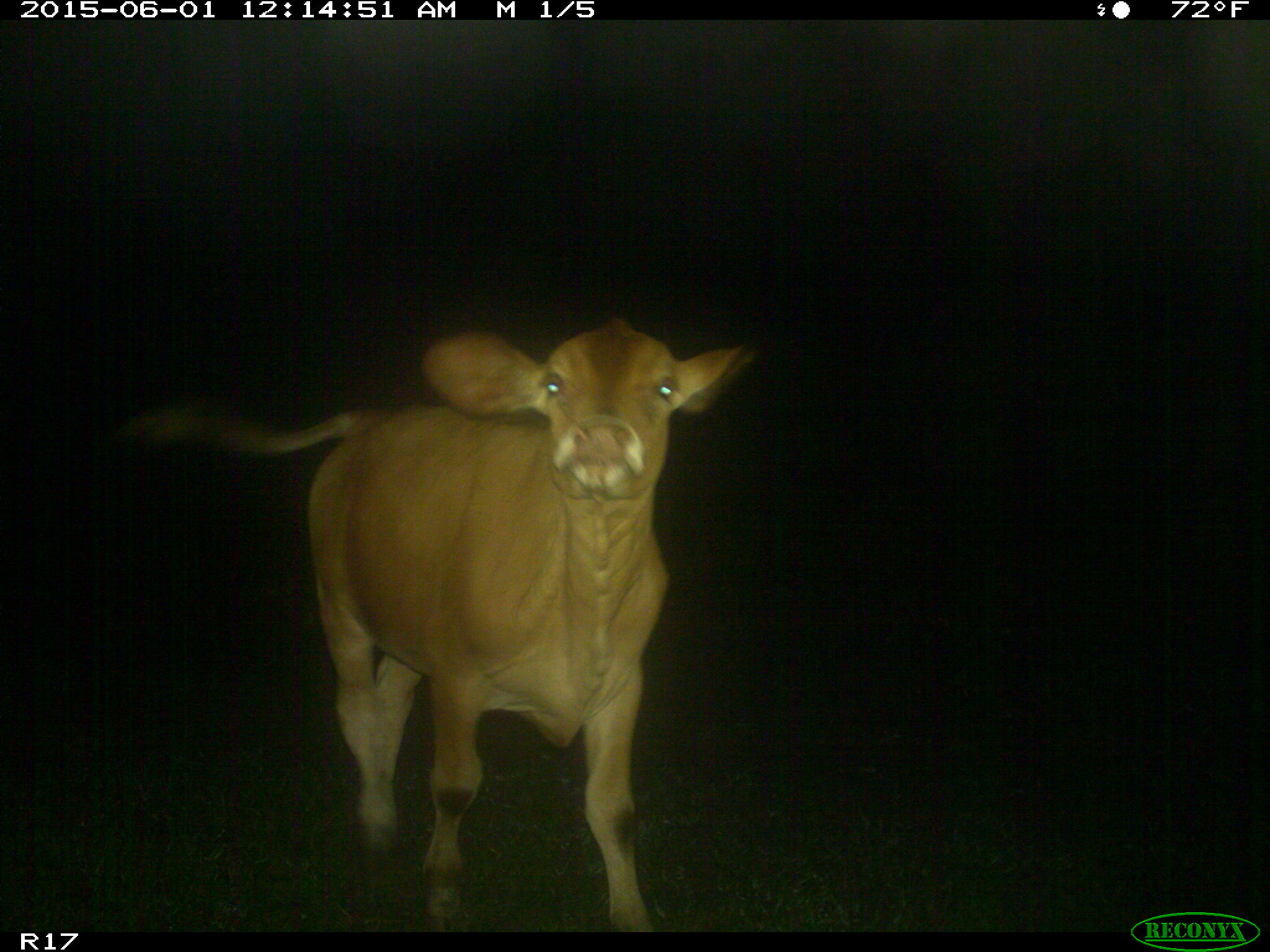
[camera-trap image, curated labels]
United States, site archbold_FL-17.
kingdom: Animalia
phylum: Chordata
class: Mammalia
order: Artiodactyla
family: Bovidae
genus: Bos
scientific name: Bos taurus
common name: domestic cow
Bos taurus (domestic cow).